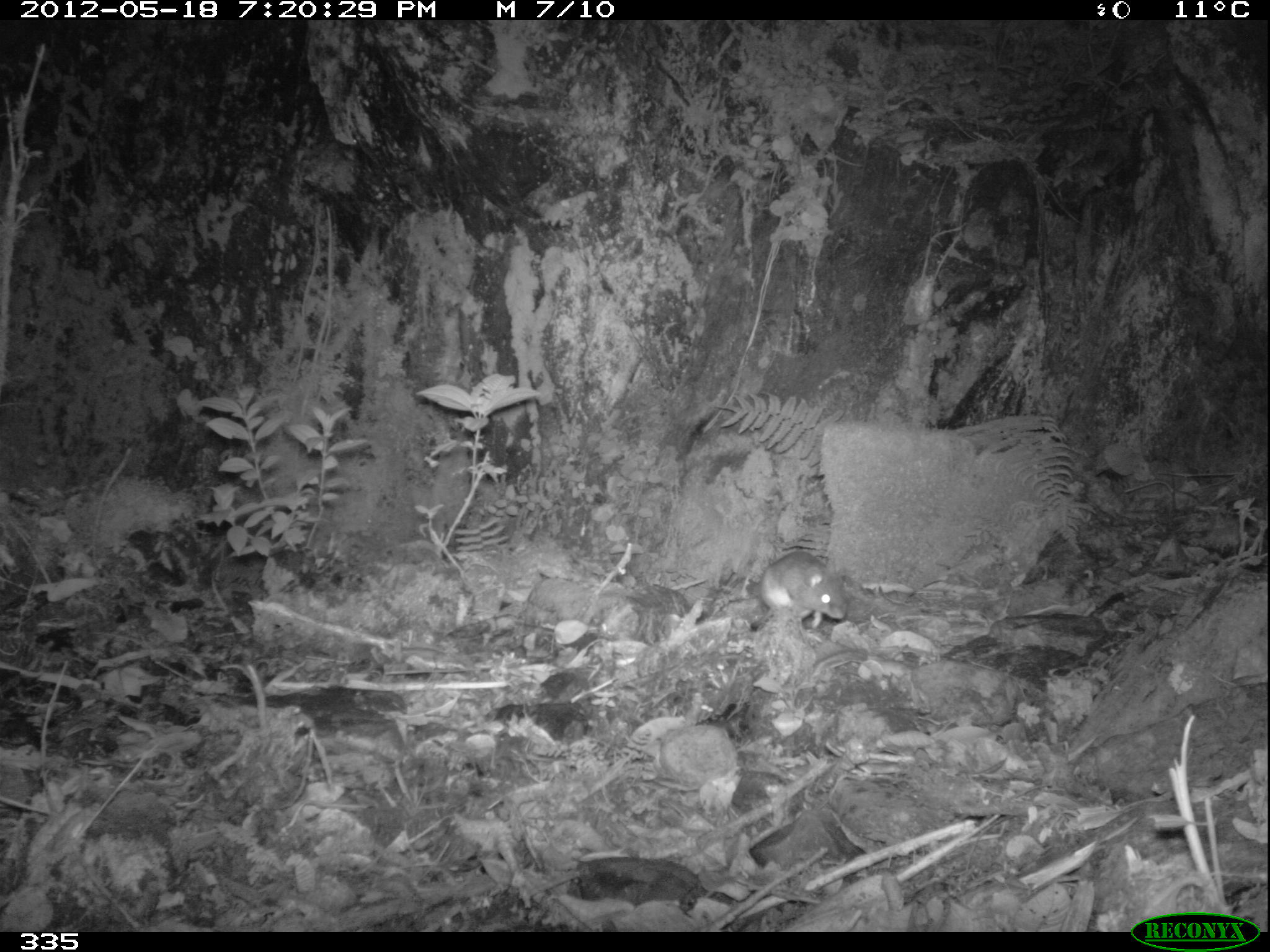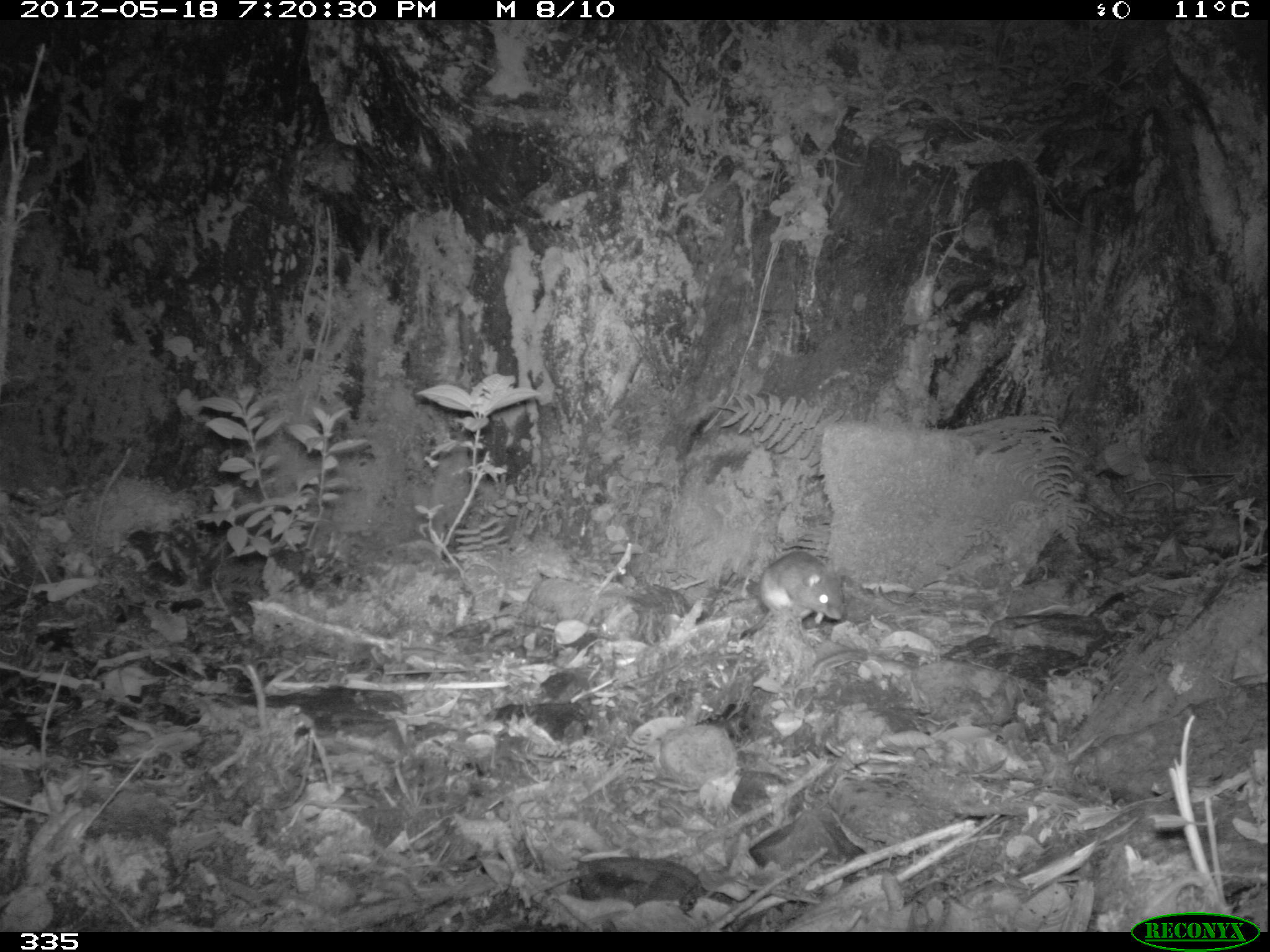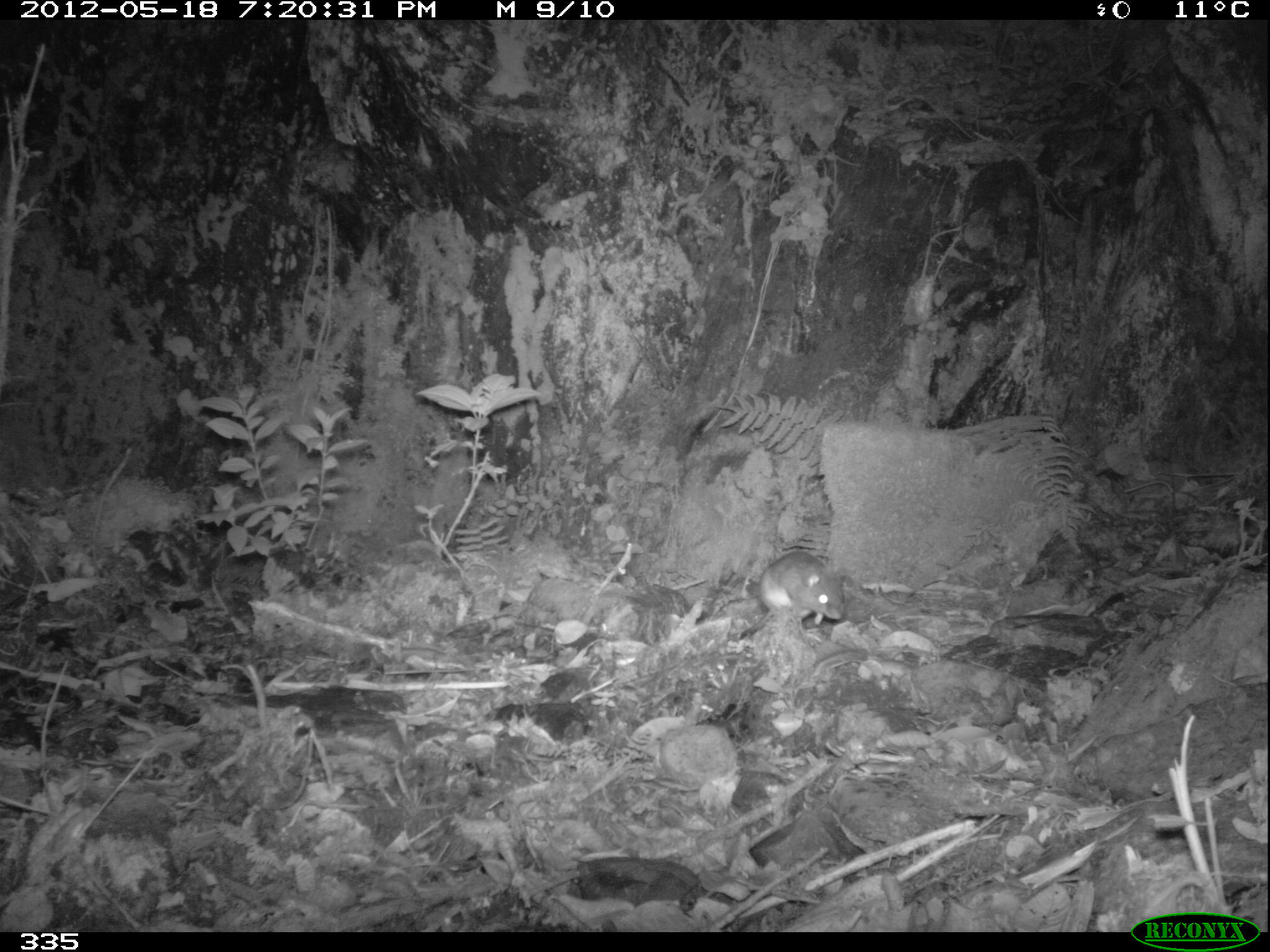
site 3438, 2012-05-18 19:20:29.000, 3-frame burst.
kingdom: Animalia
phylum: Chordata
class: Mammalia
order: Rodentia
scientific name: Rodentia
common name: rodents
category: unknown rodent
Unknown rodent (rodents) (Rodentia).